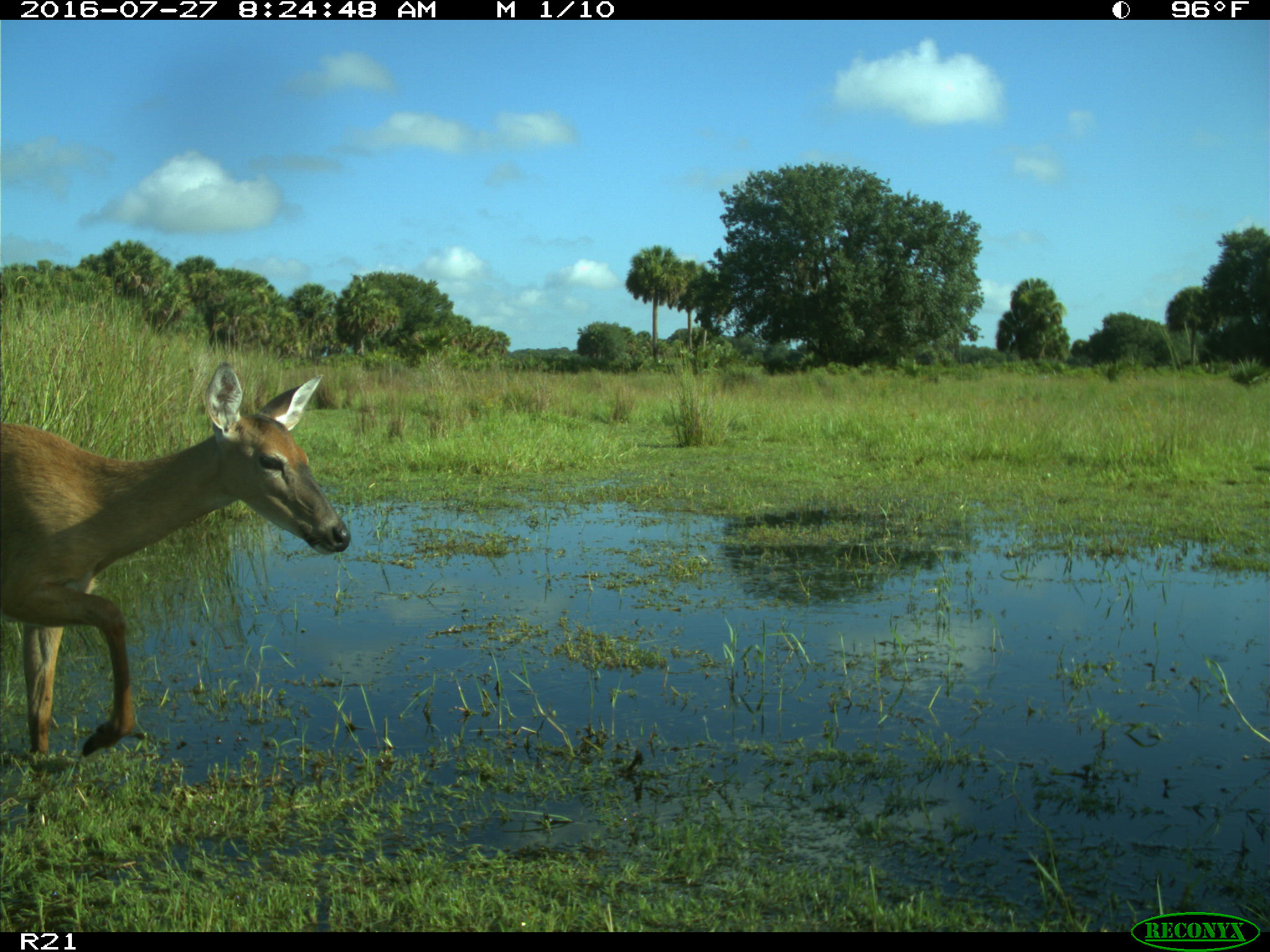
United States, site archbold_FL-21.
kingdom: Animalia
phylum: Chordata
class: Mammalia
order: Artiodactyla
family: Cervidae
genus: Odocoileus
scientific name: Odocoileus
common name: deer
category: unidentified deer